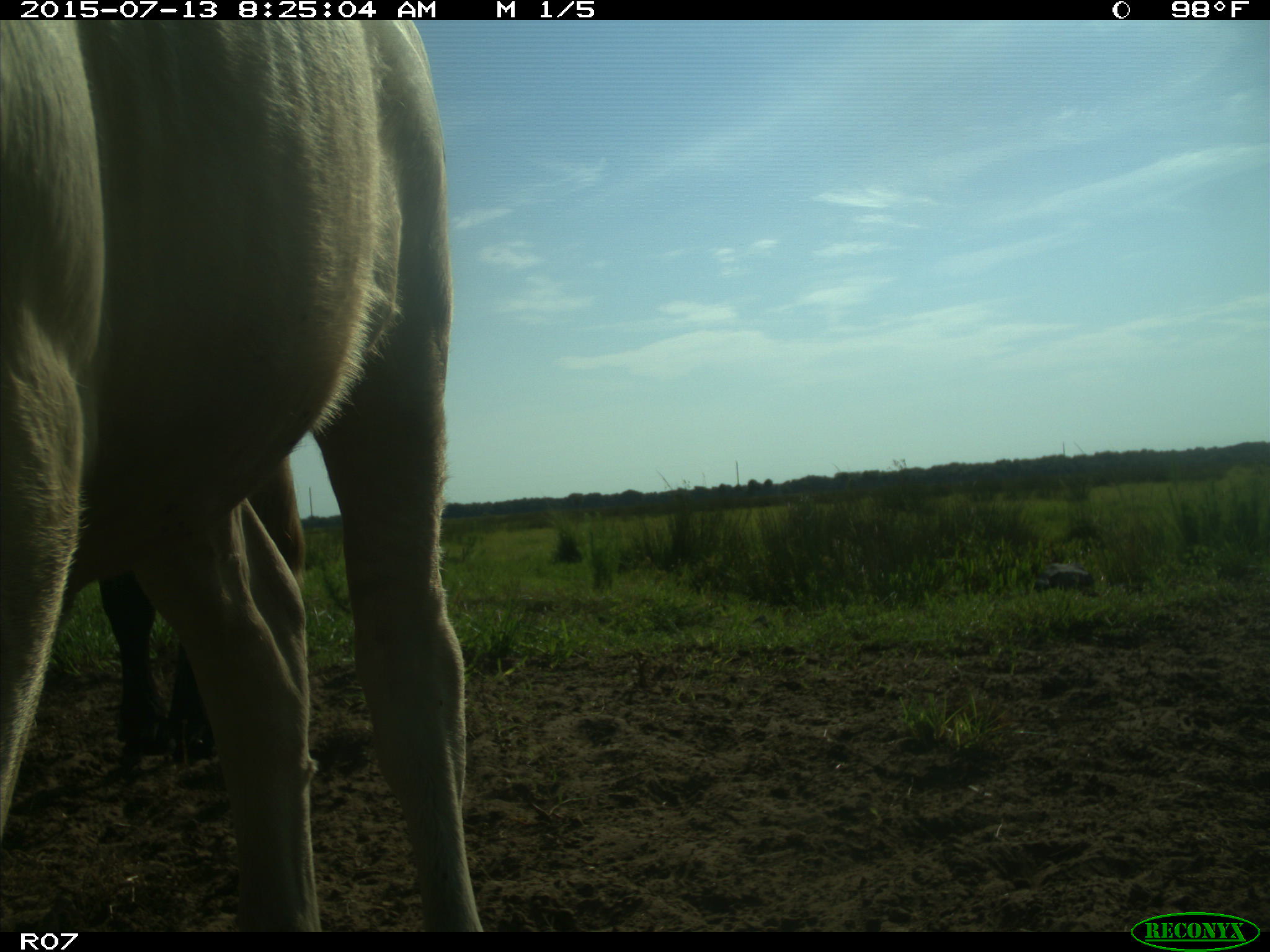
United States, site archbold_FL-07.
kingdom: Animalia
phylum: Chordata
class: Mammalia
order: Artiodactyla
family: Bovidae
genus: Bos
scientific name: Bos taurus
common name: domestic cow